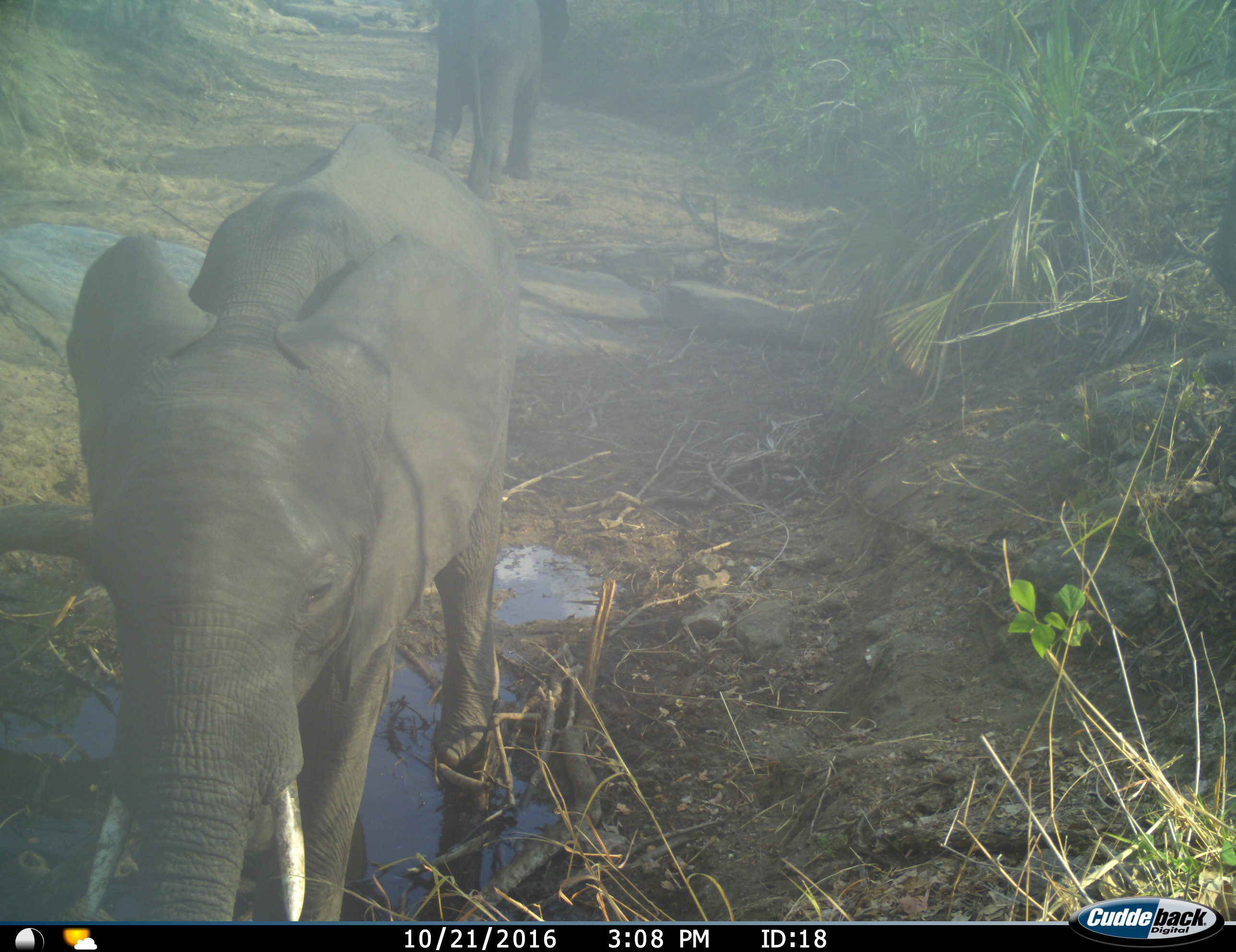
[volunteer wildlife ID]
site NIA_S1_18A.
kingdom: Animalia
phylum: Chordata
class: Mammalia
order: Proboscidea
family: Elephantidae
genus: Loxodonta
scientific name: Loxodonta africana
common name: african bush elephant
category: elephant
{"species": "elephant (african bush elephant) (Loxodonta africana)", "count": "2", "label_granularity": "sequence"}